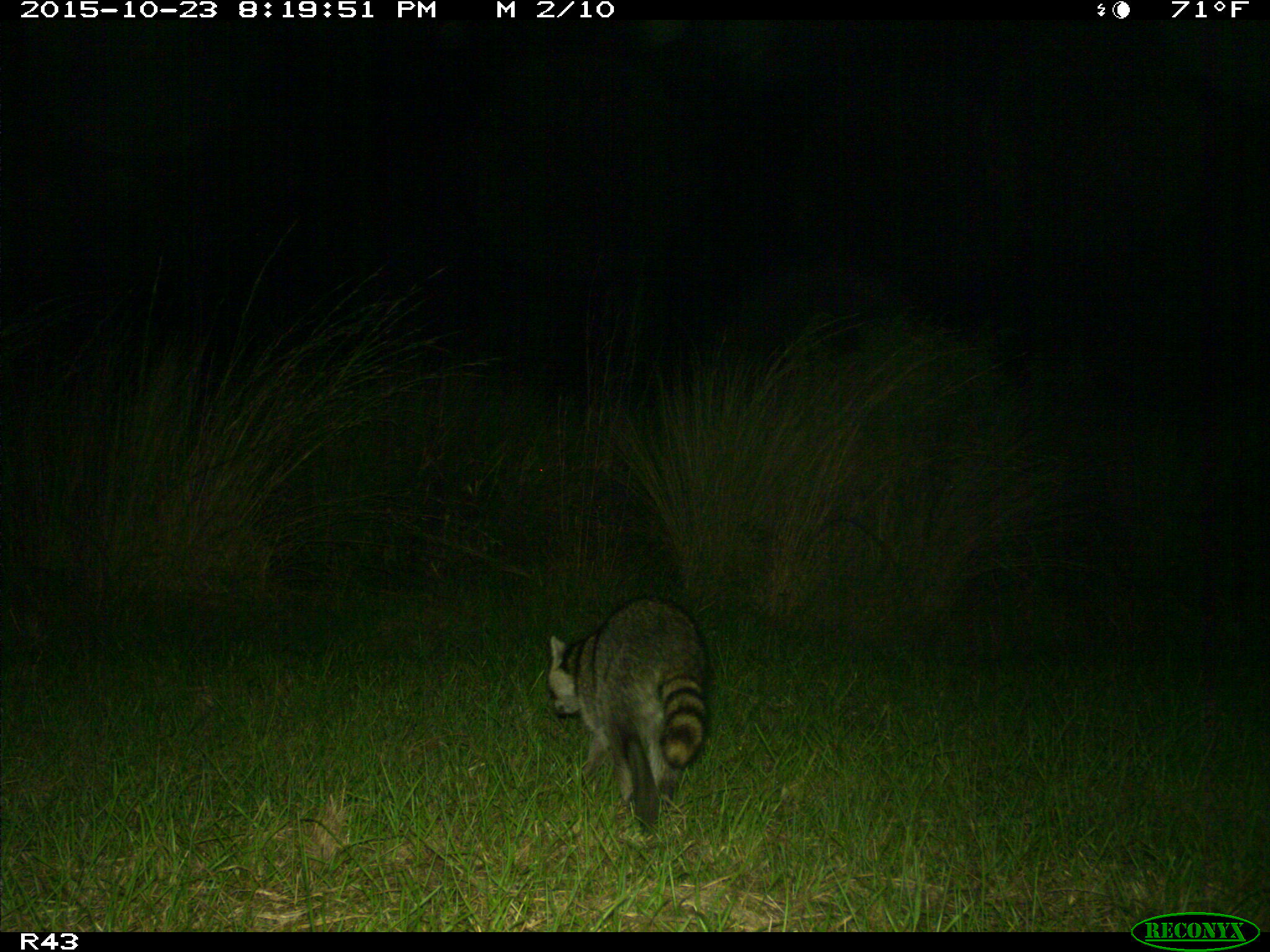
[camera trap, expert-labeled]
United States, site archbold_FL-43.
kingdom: Animalia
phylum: Chordata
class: Mammalia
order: Carnivora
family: Procyonidae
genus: Procyon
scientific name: Procyon lotor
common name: common raccoon